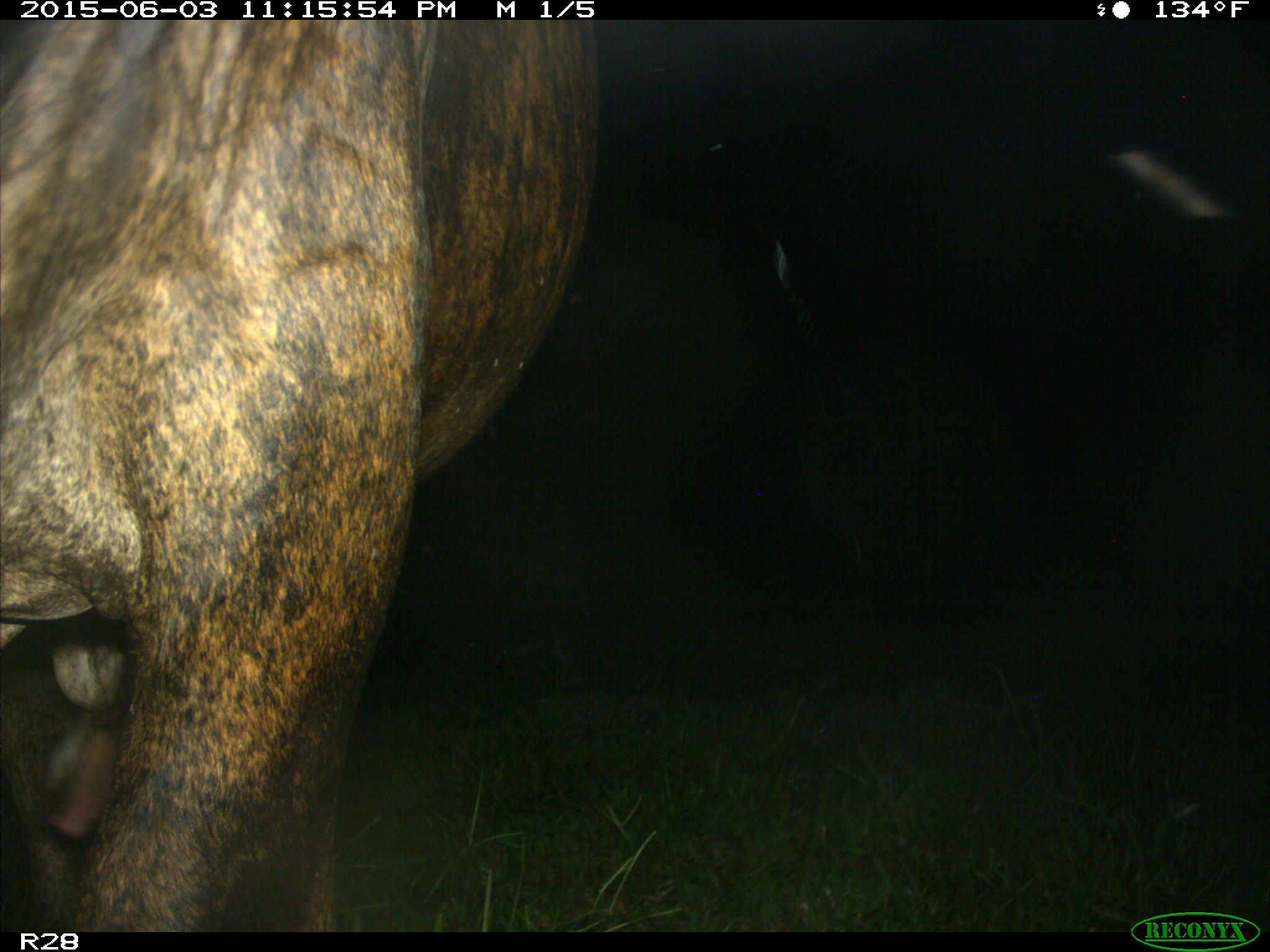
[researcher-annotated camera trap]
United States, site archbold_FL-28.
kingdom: Animalia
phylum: Chordata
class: Mammalia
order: Artiodactyla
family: Bovidae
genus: Bos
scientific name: Bos taurus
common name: domestic cow